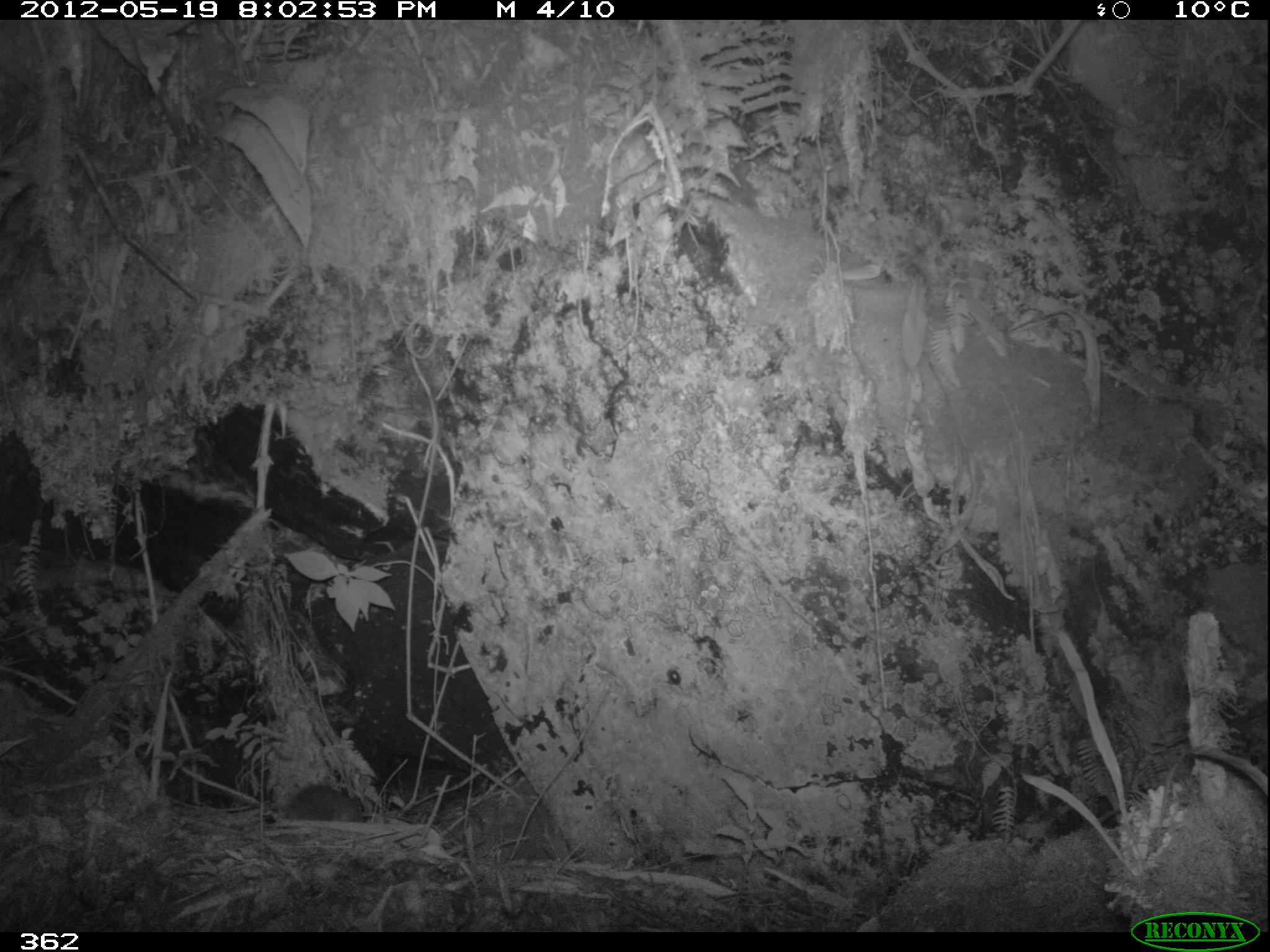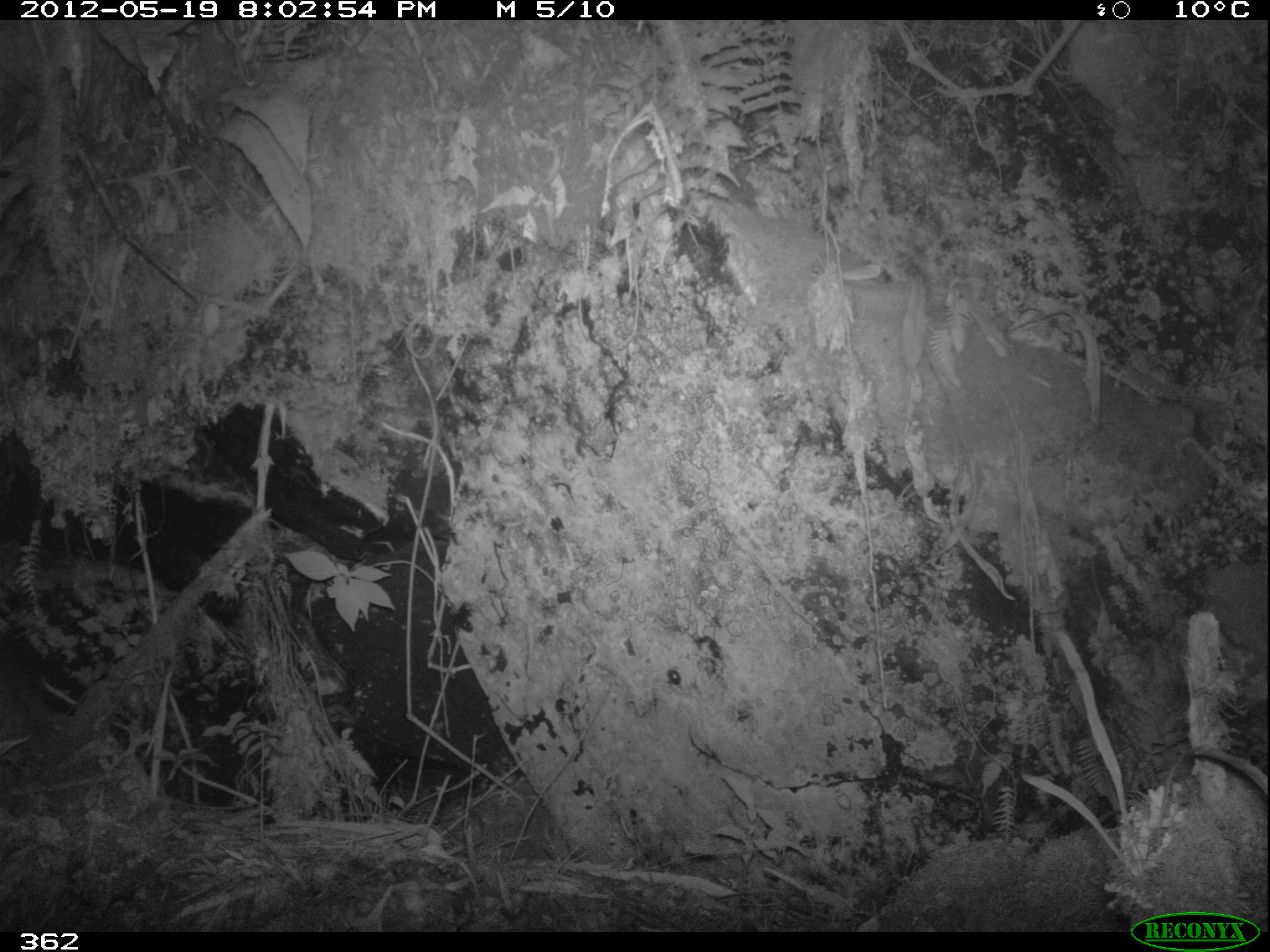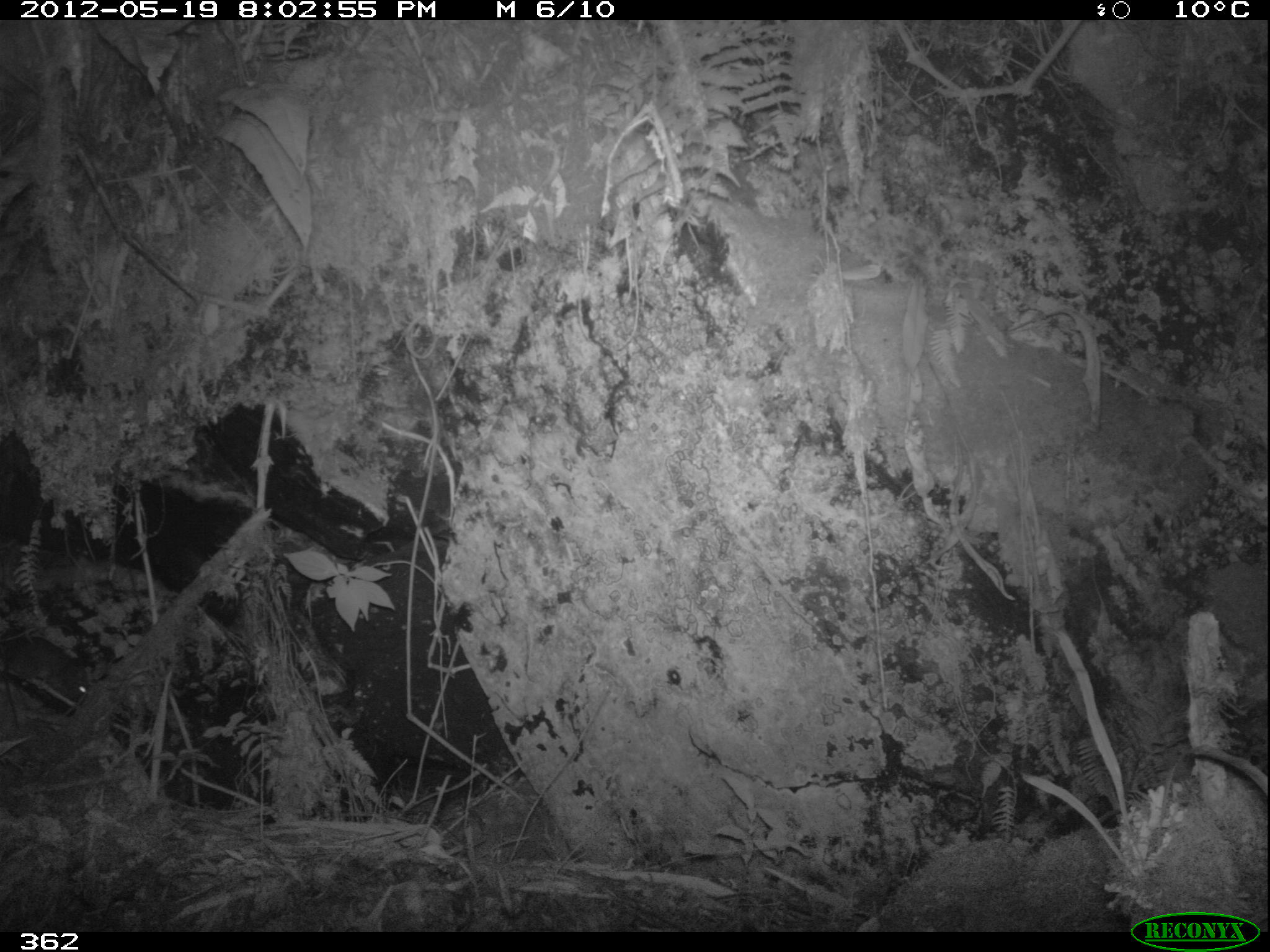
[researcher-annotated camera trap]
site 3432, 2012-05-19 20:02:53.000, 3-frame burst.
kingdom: Animalia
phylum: Chordata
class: Mammalia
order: Rodentia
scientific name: Rodentia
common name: rodents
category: unknown rodent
Unknown rodent (rodents) (Rodentia).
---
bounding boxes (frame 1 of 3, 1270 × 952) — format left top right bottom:
unknown rodent: 280 780 367 824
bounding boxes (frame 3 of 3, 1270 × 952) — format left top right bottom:
unknown rodent: 0 633 94 710